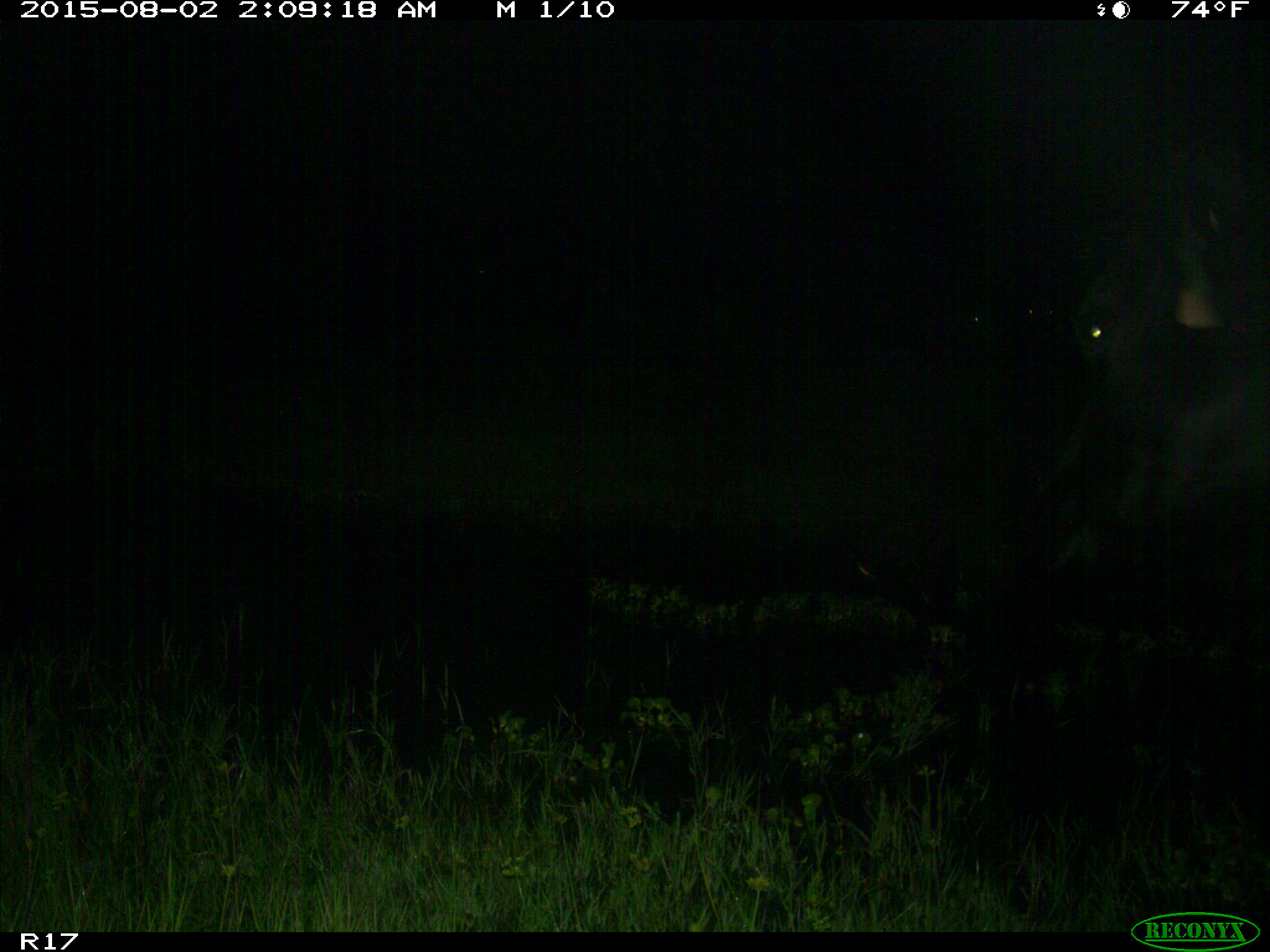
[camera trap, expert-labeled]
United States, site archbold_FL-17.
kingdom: Animalia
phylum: Chordata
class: Mammalia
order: Artiodactyla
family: Bovidae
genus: Bos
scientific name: Bos taurus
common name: domestic cow